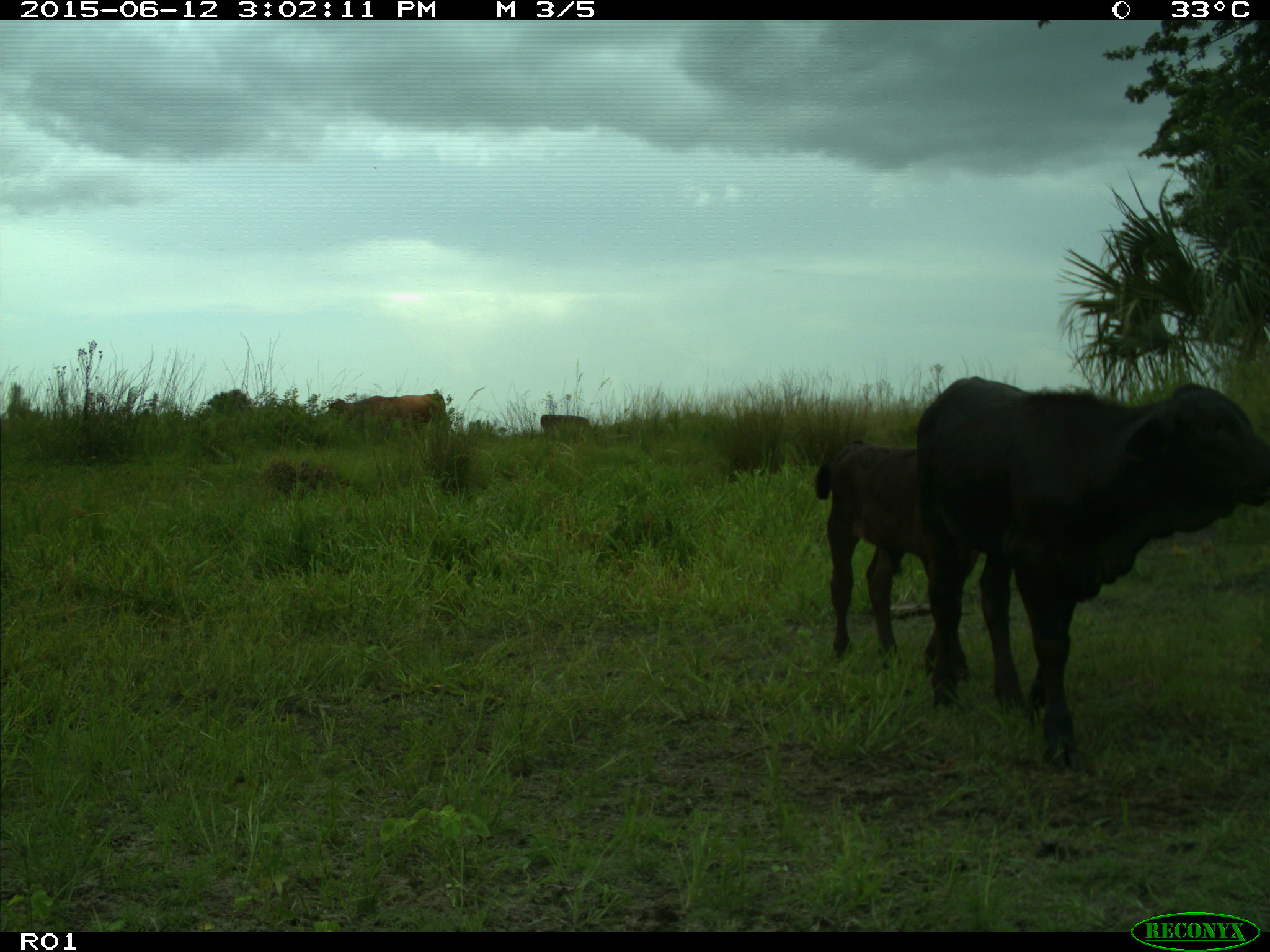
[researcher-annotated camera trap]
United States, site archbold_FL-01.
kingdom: Animalia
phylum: Chordata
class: Mammalia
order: Artiodactyla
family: Bovidae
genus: Bos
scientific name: Bos taurus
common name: domestic cow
Bos taurus (domestic cow).